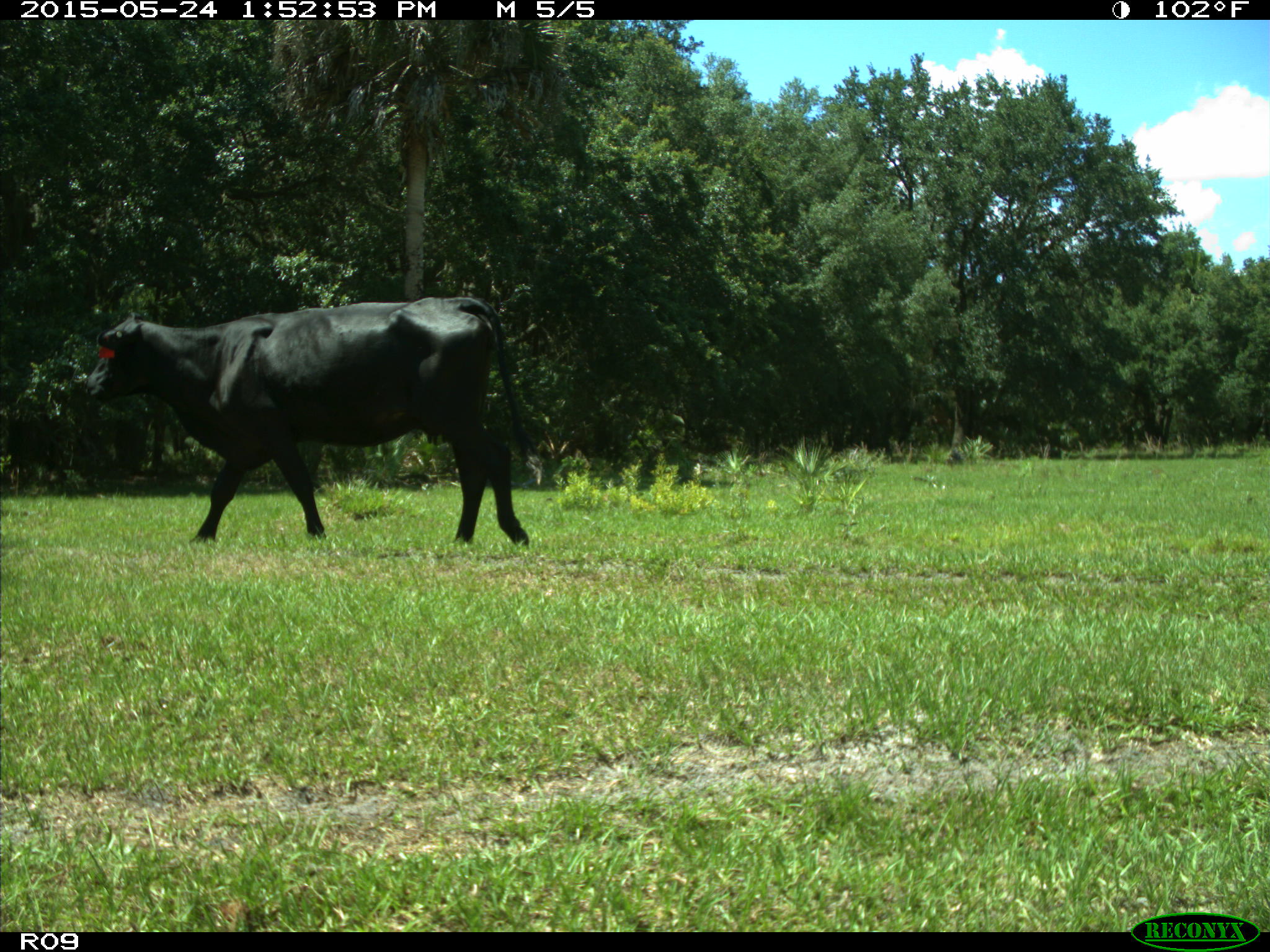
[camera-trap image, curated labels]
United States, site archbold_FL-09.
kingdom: Animalia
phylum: Chordata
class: Mammalia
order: Artiodactyla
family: Bovidae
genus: Bos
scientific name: Bos taurus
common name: domestic cow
Bos taurus (domestic cow).